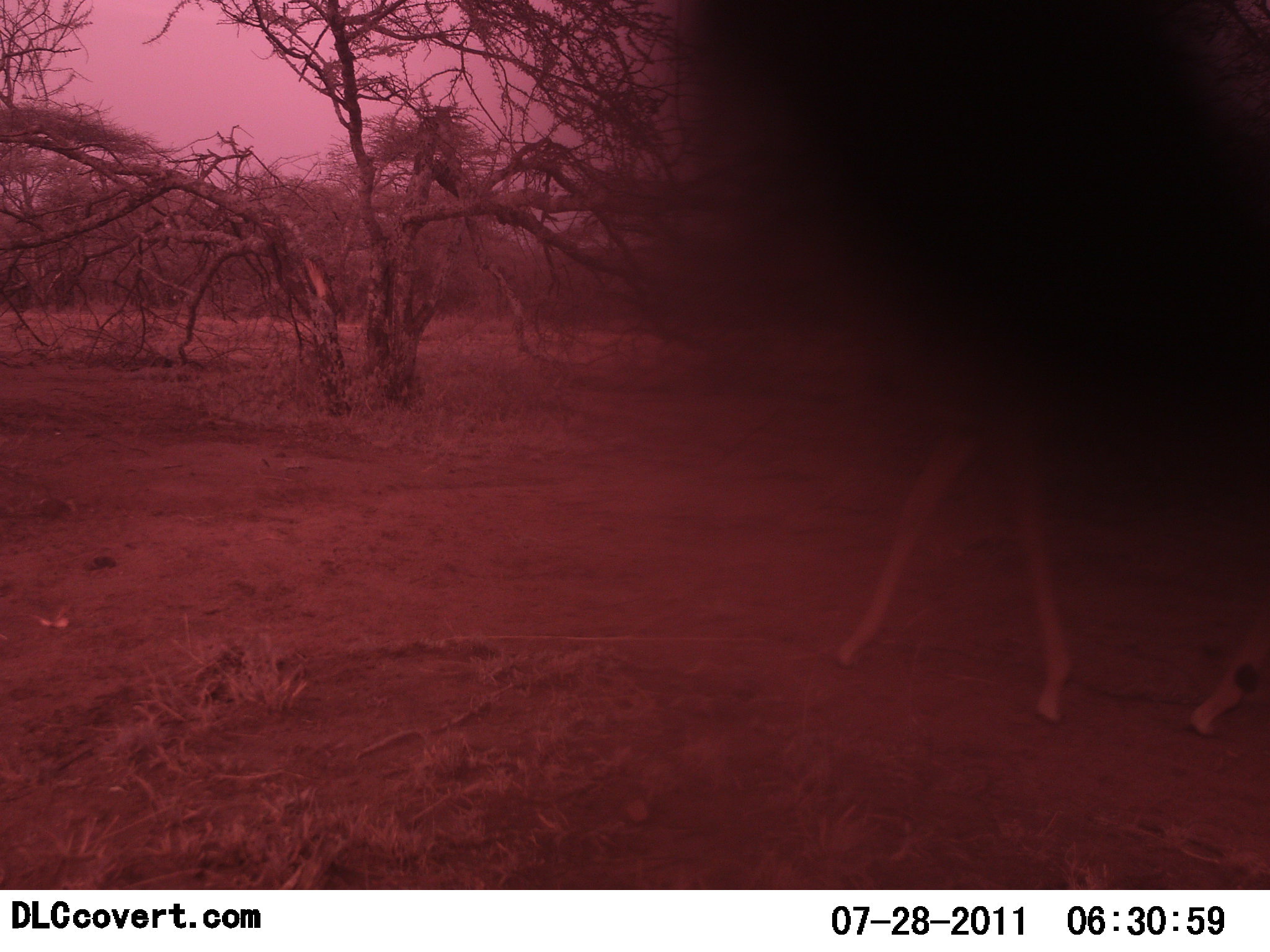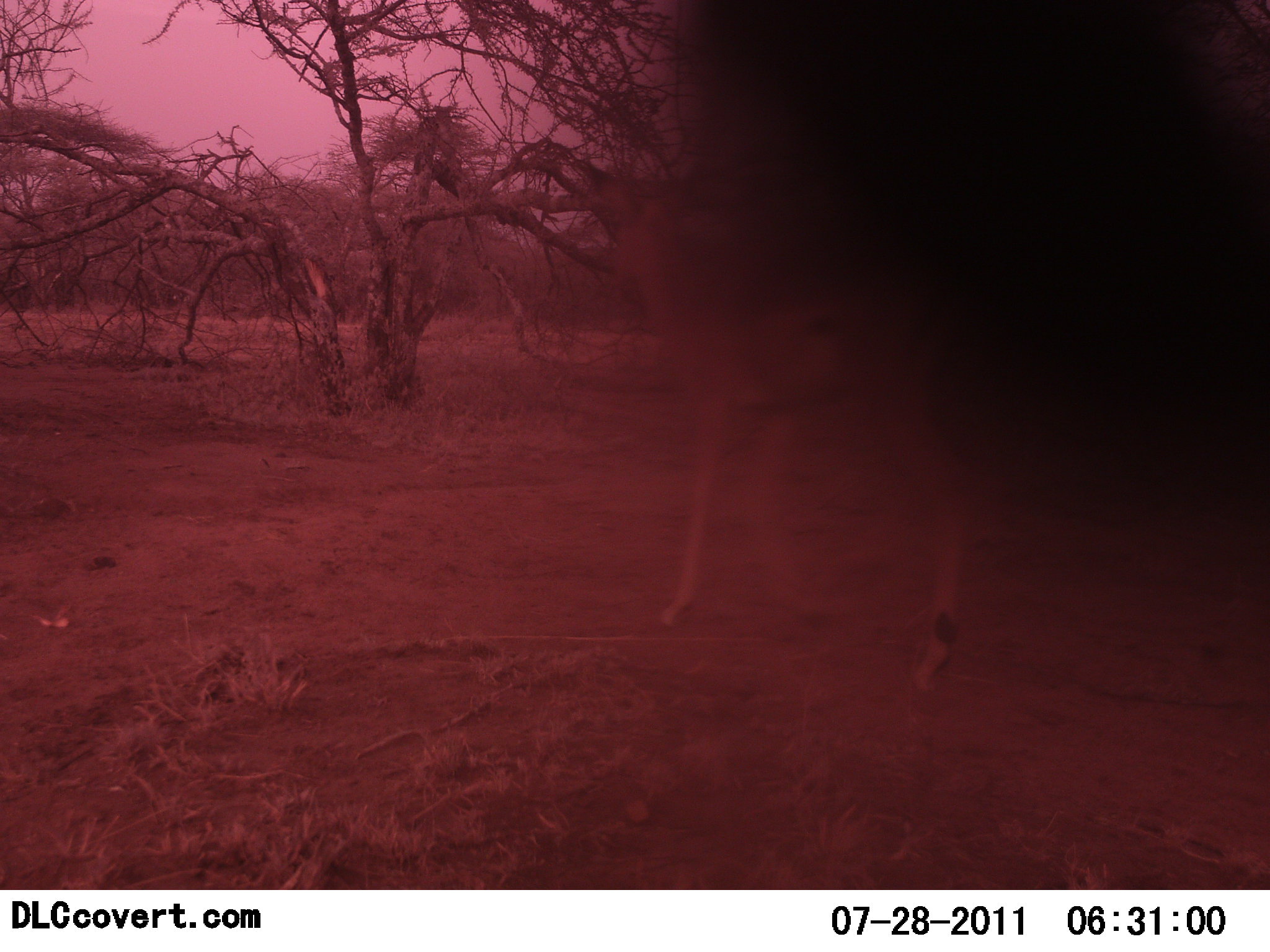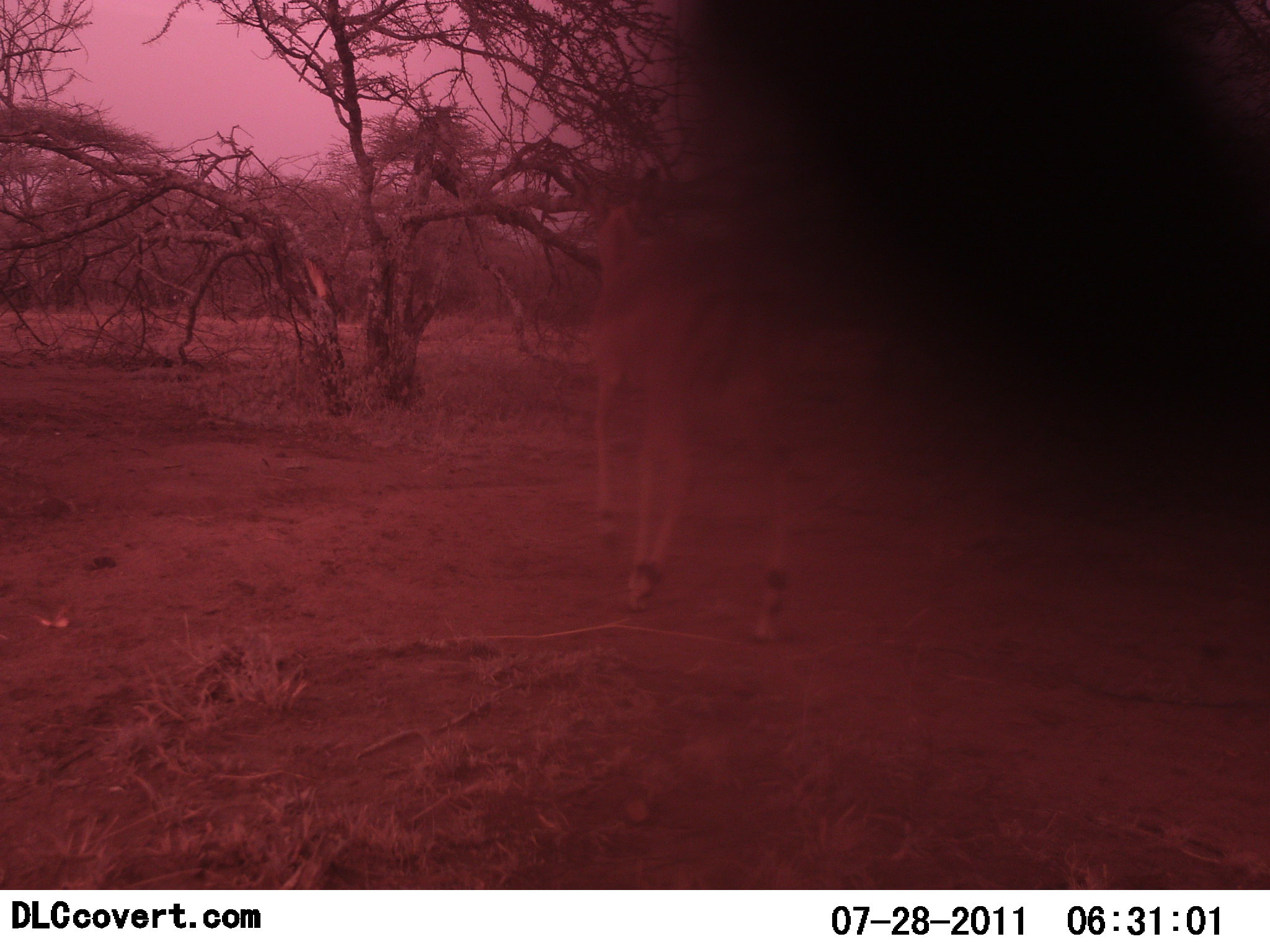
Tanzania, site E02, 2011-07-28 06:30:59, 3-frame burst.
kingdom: Animalia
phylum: Chordata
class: Mammalia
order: Artiodactyla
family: Bovidae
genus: Aepyceros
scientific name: Aepyceros melampus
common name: impala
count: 1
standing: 20%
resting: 0%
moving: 80%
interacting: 0%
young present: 0%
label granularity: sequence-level